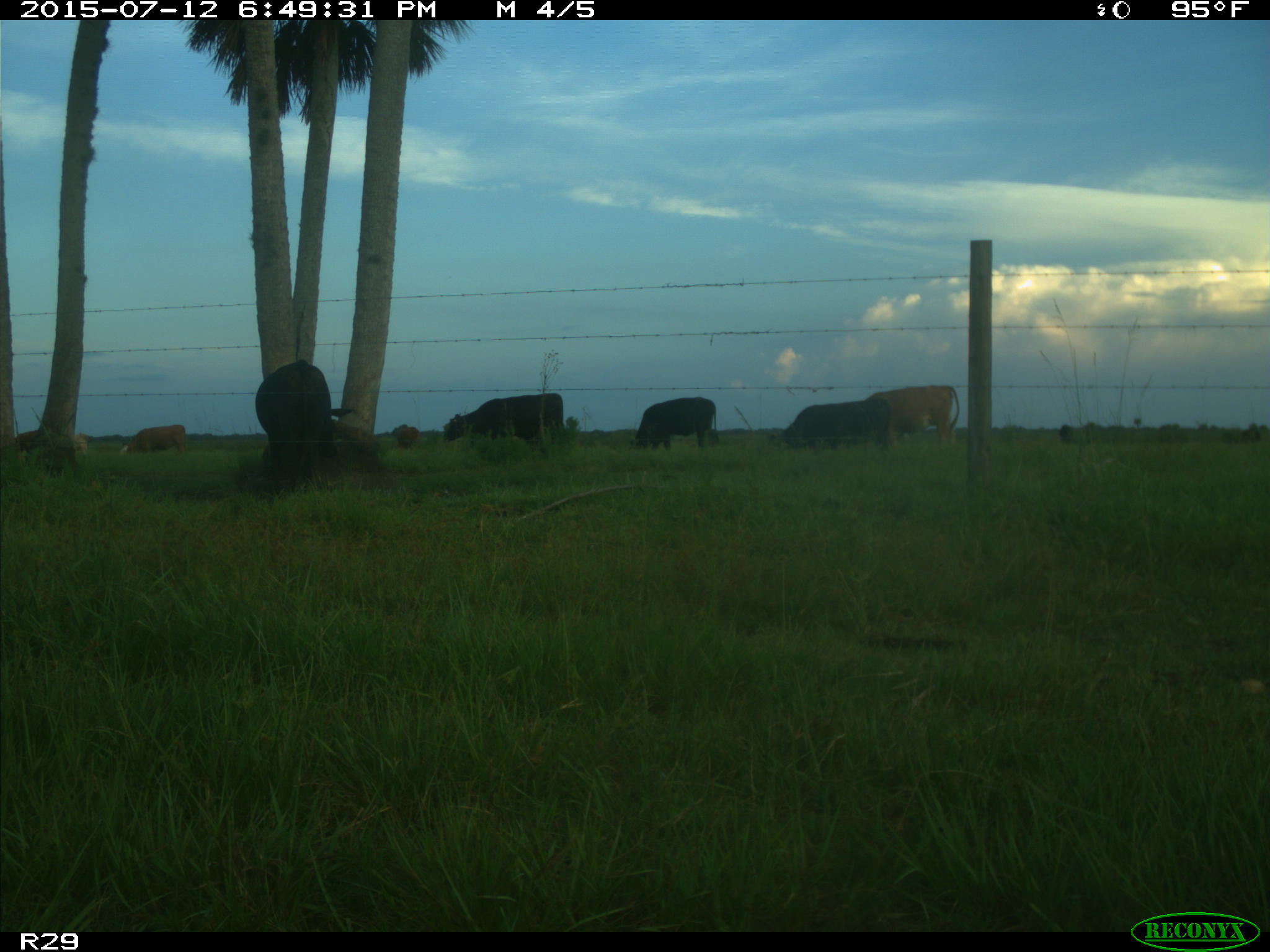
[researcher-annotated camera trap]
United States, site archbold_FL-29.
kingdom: Animalia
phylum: Chordata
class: Mammalia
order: Artiodactyla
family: Bovidae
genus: Bos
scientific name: Bos taurus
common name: domestic cow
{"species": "Bos taurus (domestic cow)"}